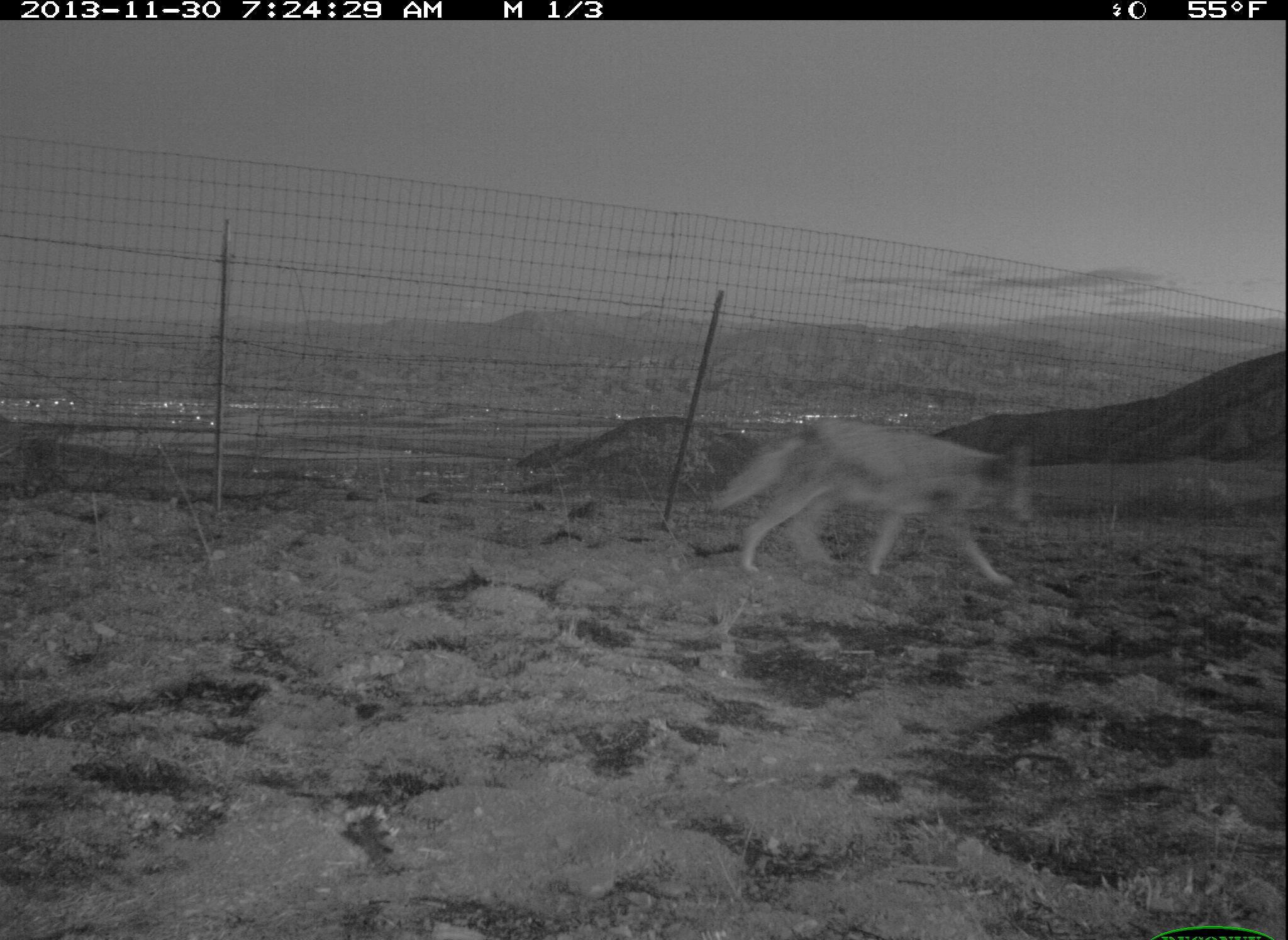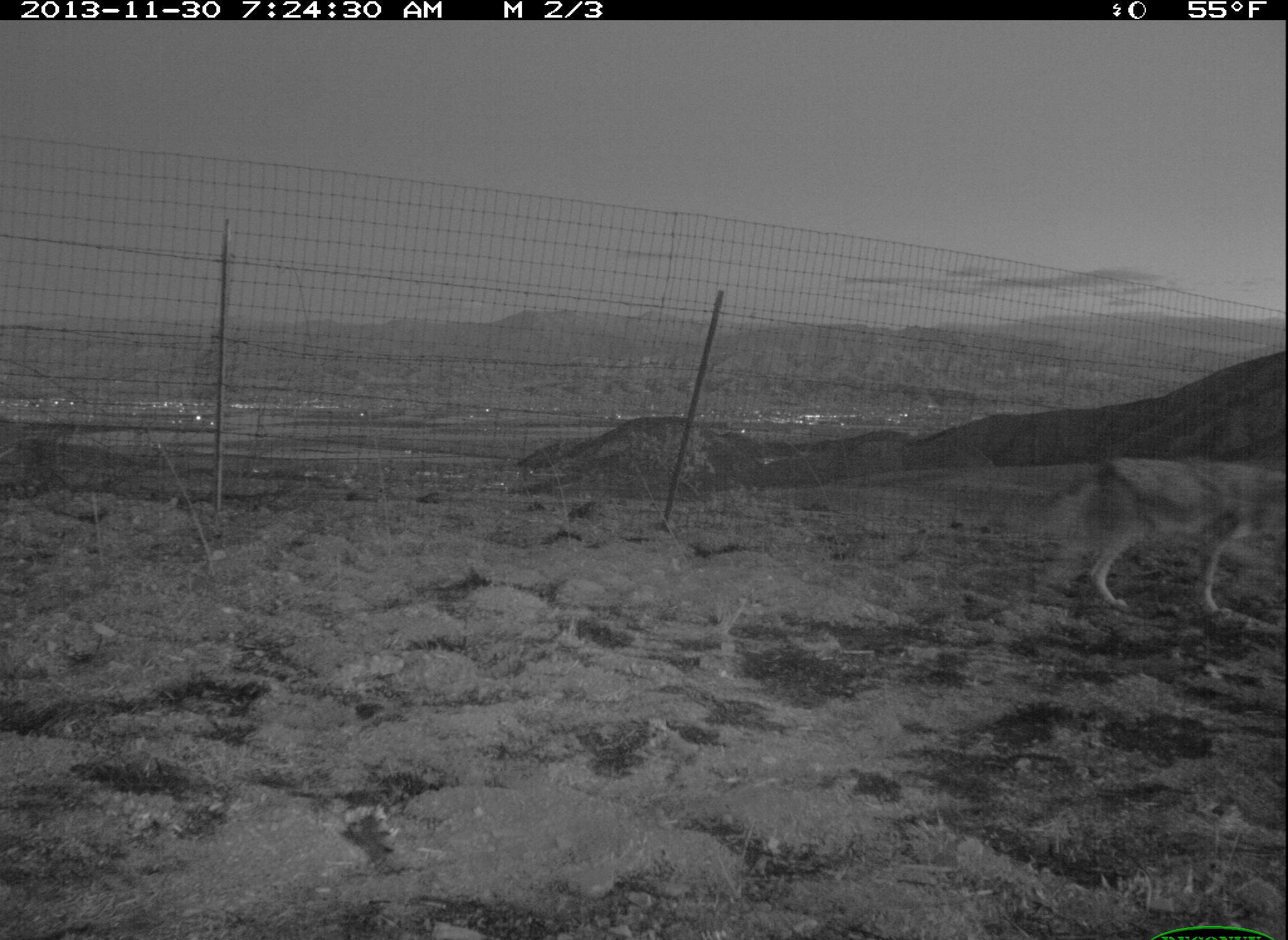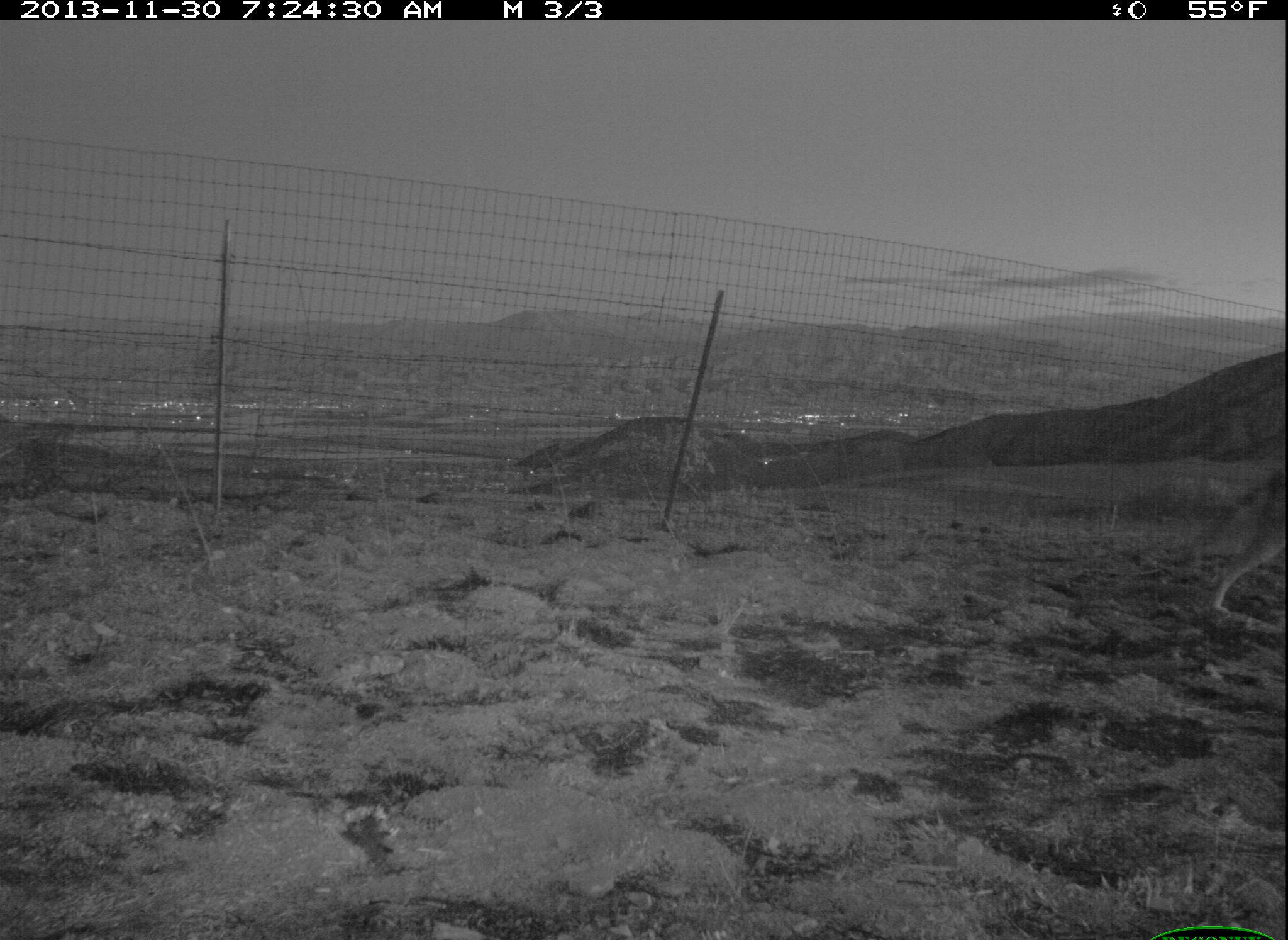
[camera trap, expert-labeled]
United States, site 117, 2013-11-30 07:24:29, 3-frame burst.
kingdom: Animalia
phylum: Chordata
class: Mammalia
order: Carnivora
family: Canidae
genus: Canis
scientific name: Canis latrans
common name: coyote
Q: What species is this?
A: Coyote (Canis latrans).